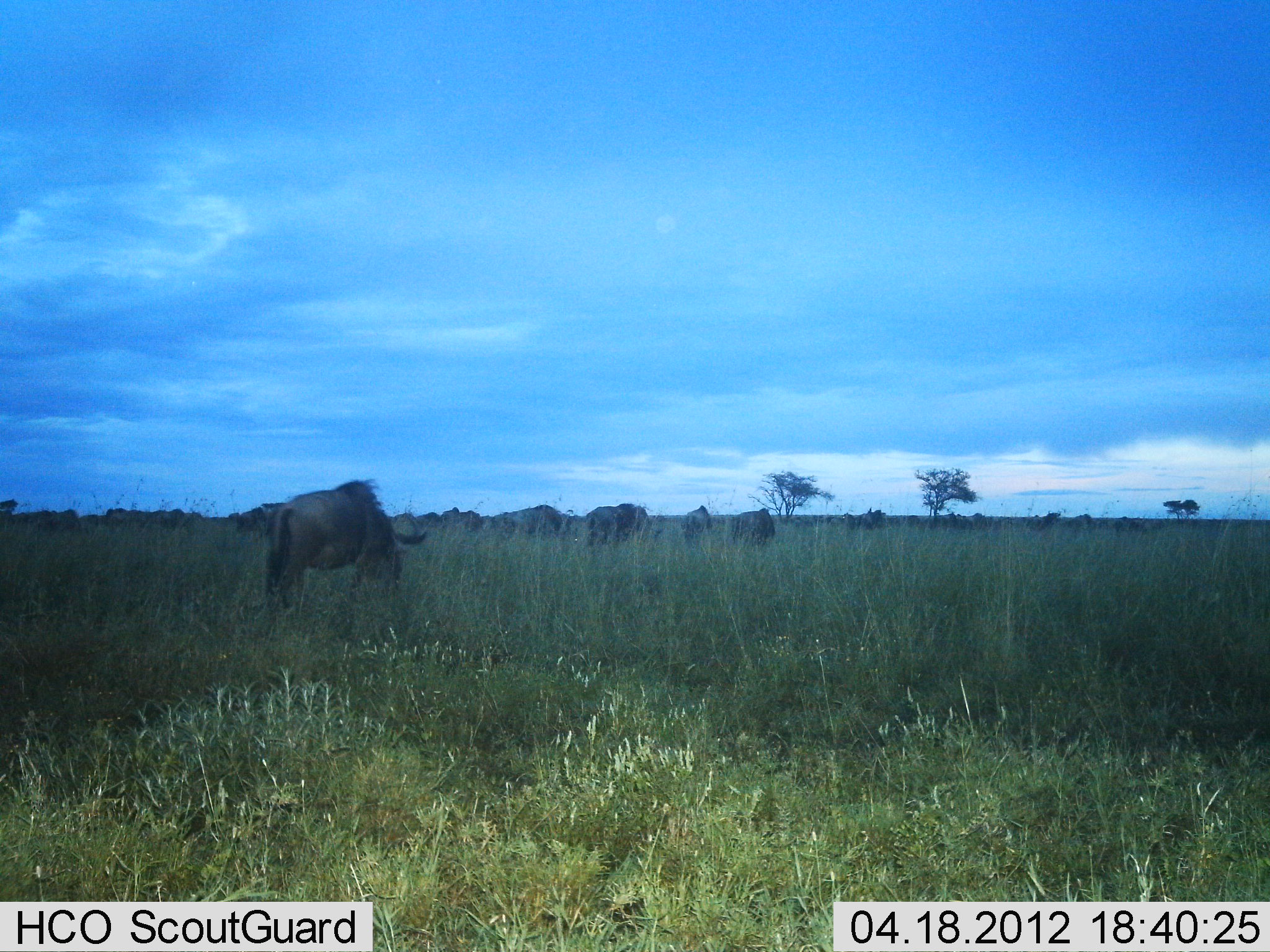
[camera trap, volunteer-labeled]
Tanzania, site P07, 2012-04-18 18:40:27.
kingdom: Animalia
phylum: Chordata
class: Mammalia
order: Artiodactyla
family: Bovidae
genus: Connochaetes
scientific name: Connochaetes taurinus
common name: blue wildebeest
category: wildebeest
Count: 11-50.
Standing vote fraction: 53%.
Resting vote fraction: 0%.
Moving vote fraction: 40%.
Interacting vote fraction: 0%.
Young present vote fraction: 0%.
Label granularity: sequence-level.